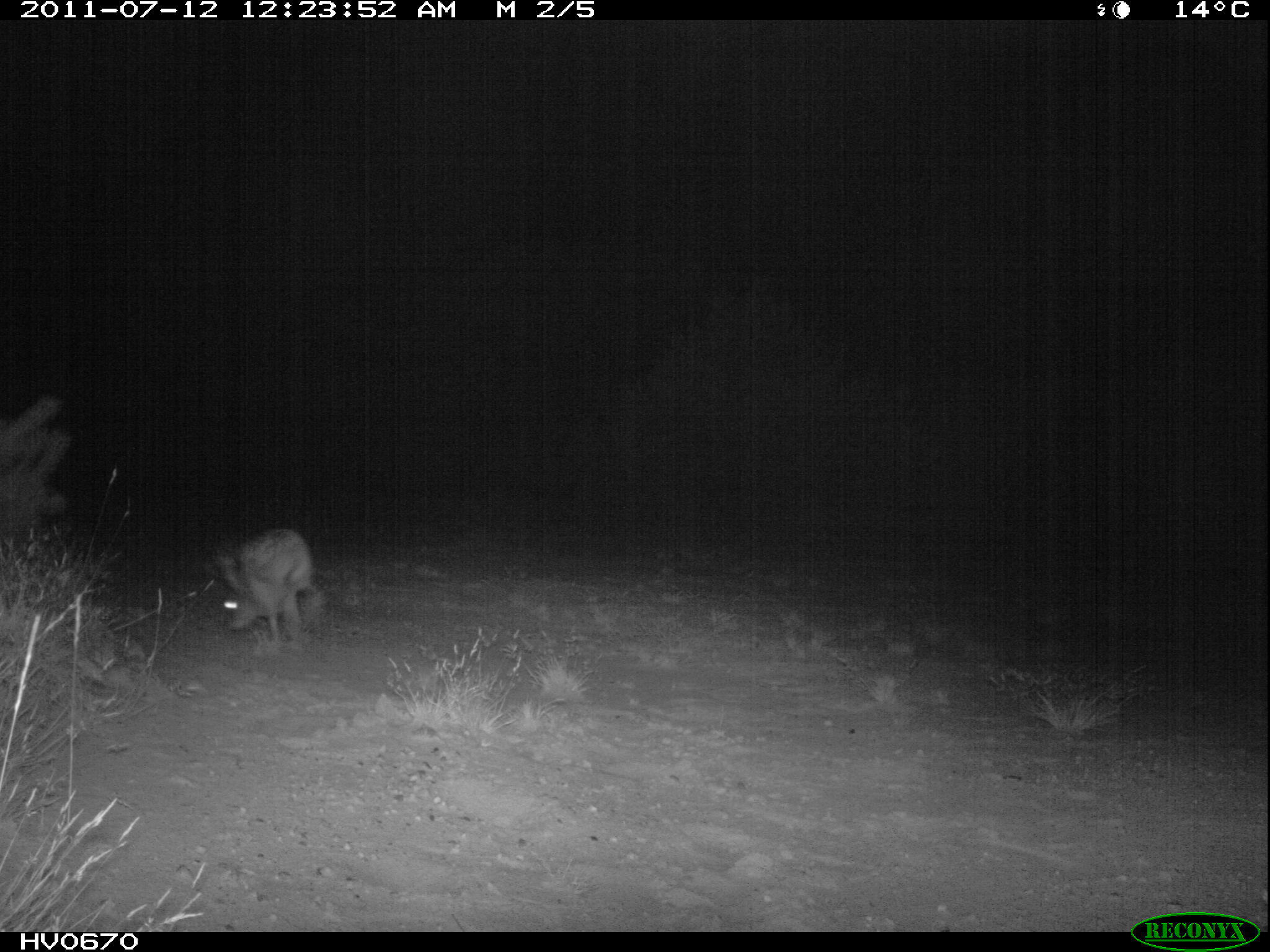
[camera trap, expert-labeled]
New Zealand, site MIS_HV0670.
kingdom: Animalia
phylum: Chordata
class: Mammalia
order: Lagomorpha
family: Leporidae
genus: Lepus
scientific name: Lepus europaeus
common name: brown hare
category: hare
Hare (brown hare) (Lepus europaeus).